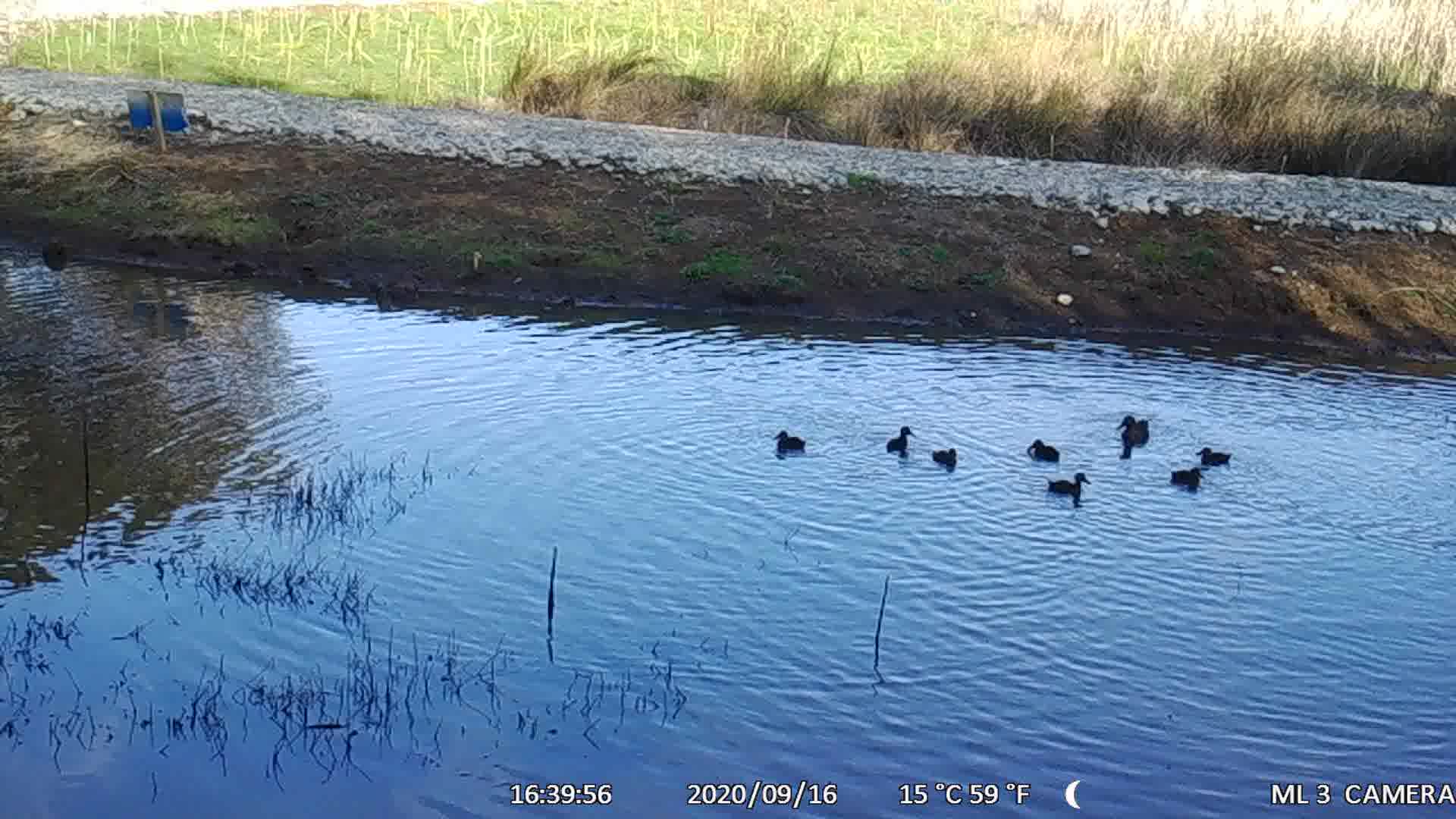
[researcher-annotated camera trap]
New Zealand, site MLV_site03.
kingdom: Animalia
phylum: Chordata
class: Aves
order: Anseriformes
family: Anatidae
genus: Anas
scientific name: Anas chlorotis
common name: brown teal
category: pateke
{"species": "pateke (brown teal) (Anas chlorotis)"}